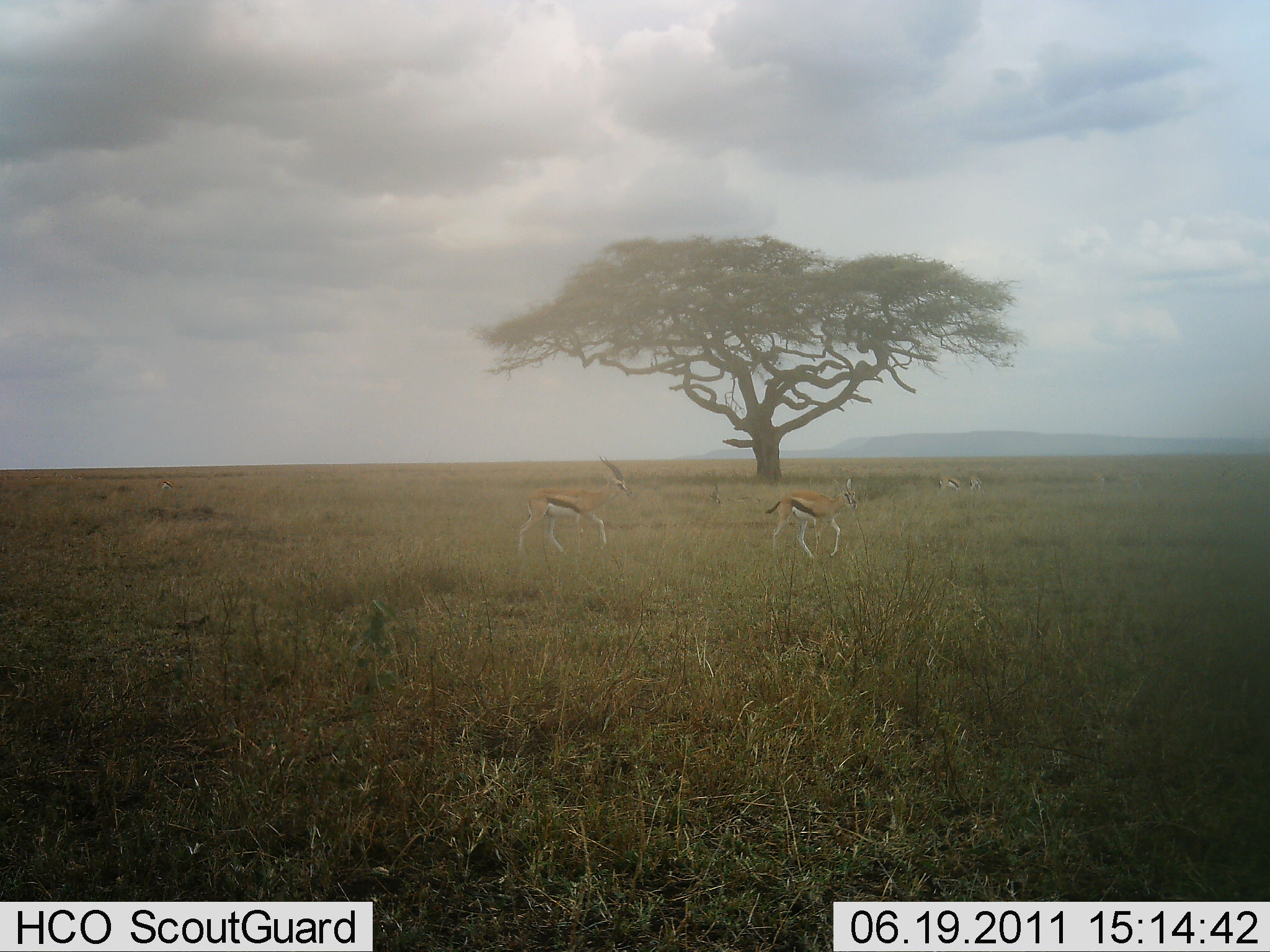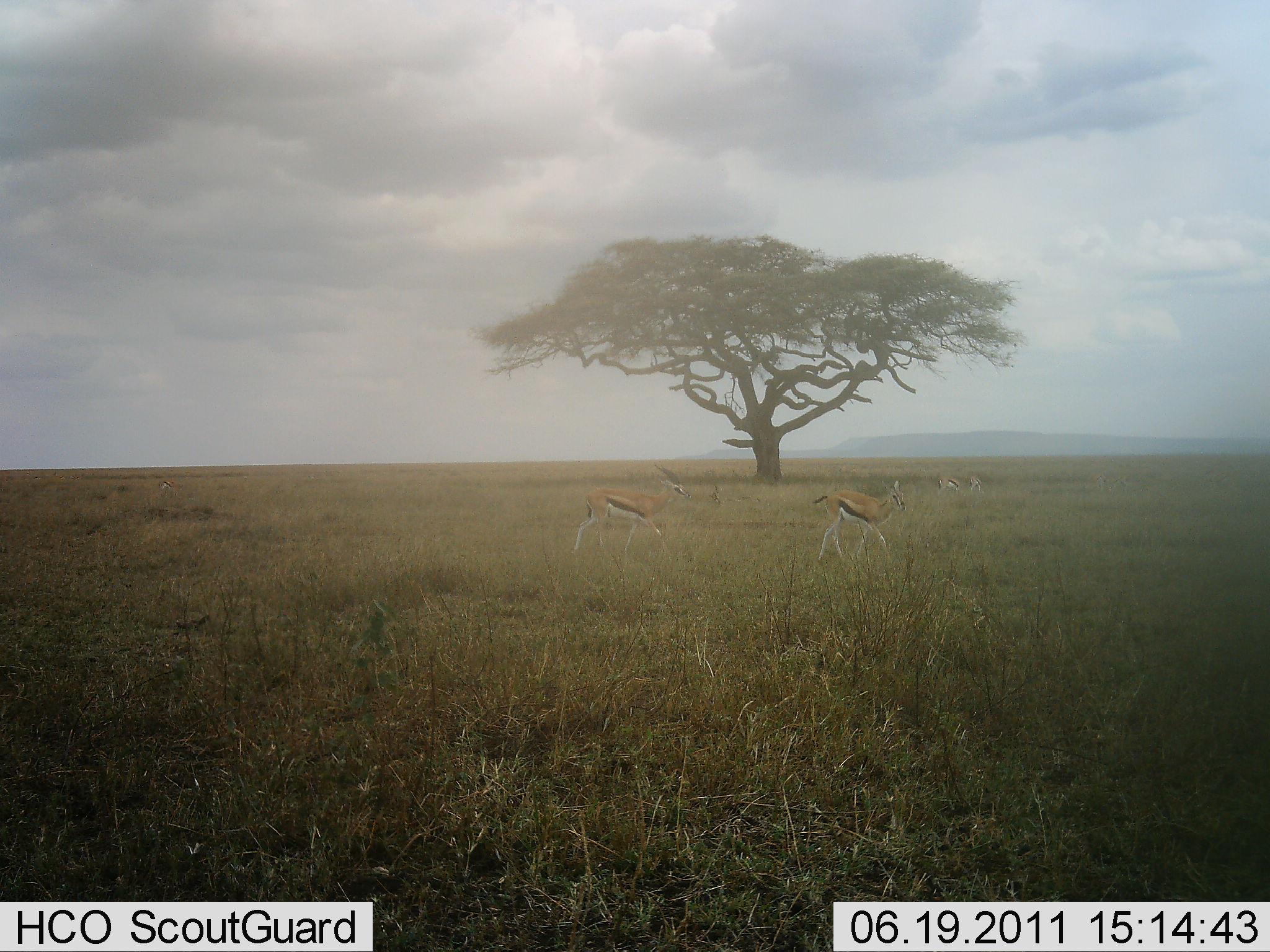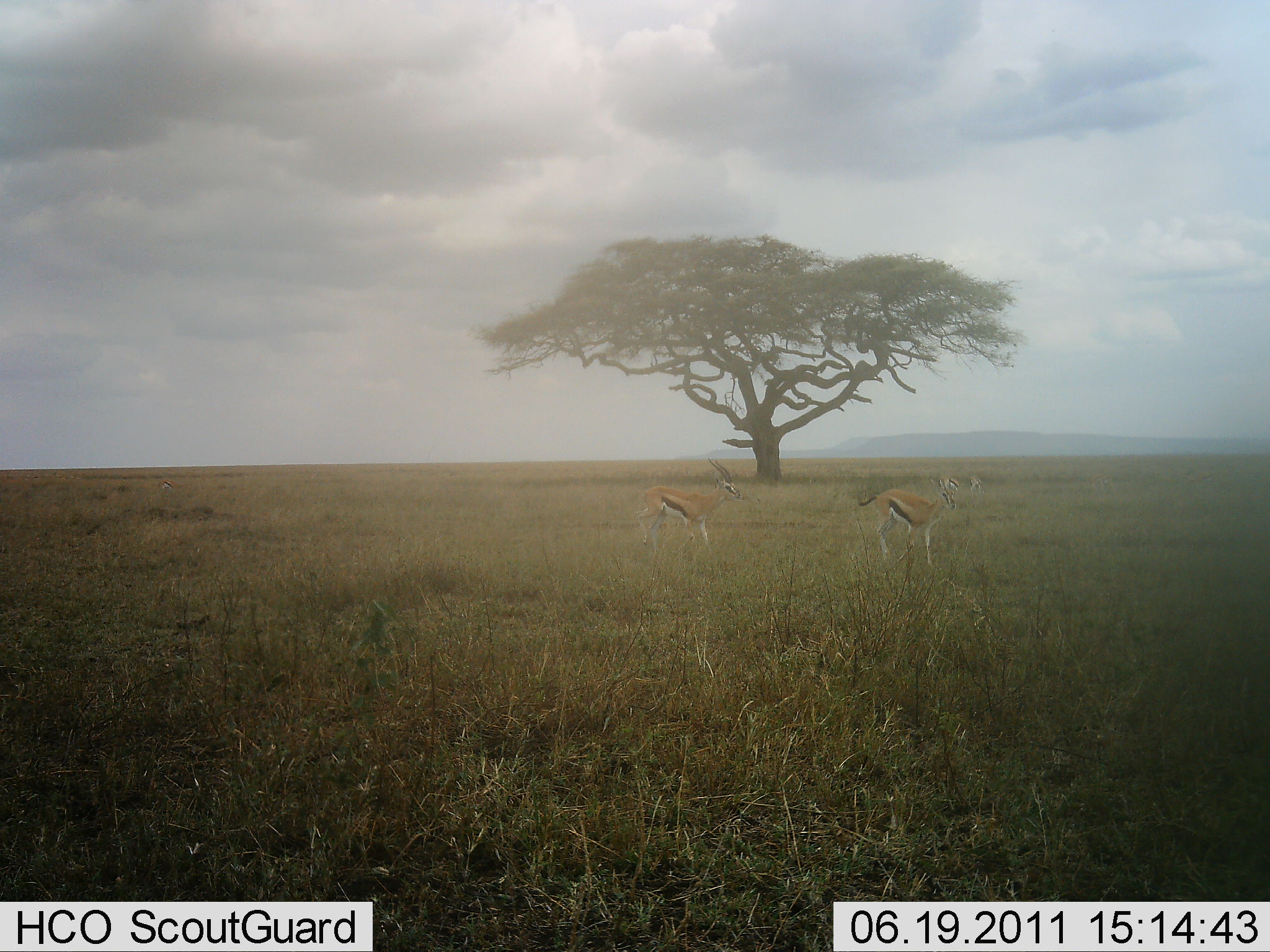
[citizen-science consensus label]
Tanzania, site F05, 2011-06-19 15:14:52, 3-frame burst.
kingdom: Animalia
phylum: Chordata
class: Mammalia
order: Artiodactyla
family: Bovidae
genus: Eudorcas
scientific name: Eudorcas thomsonii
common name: thomson's gazelle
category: gazellethomsons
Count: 2.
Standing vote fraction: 9%.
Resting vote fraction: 0%.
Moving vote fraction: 100%.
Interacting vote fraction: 0%.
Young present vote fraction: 0%.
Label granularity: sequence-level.